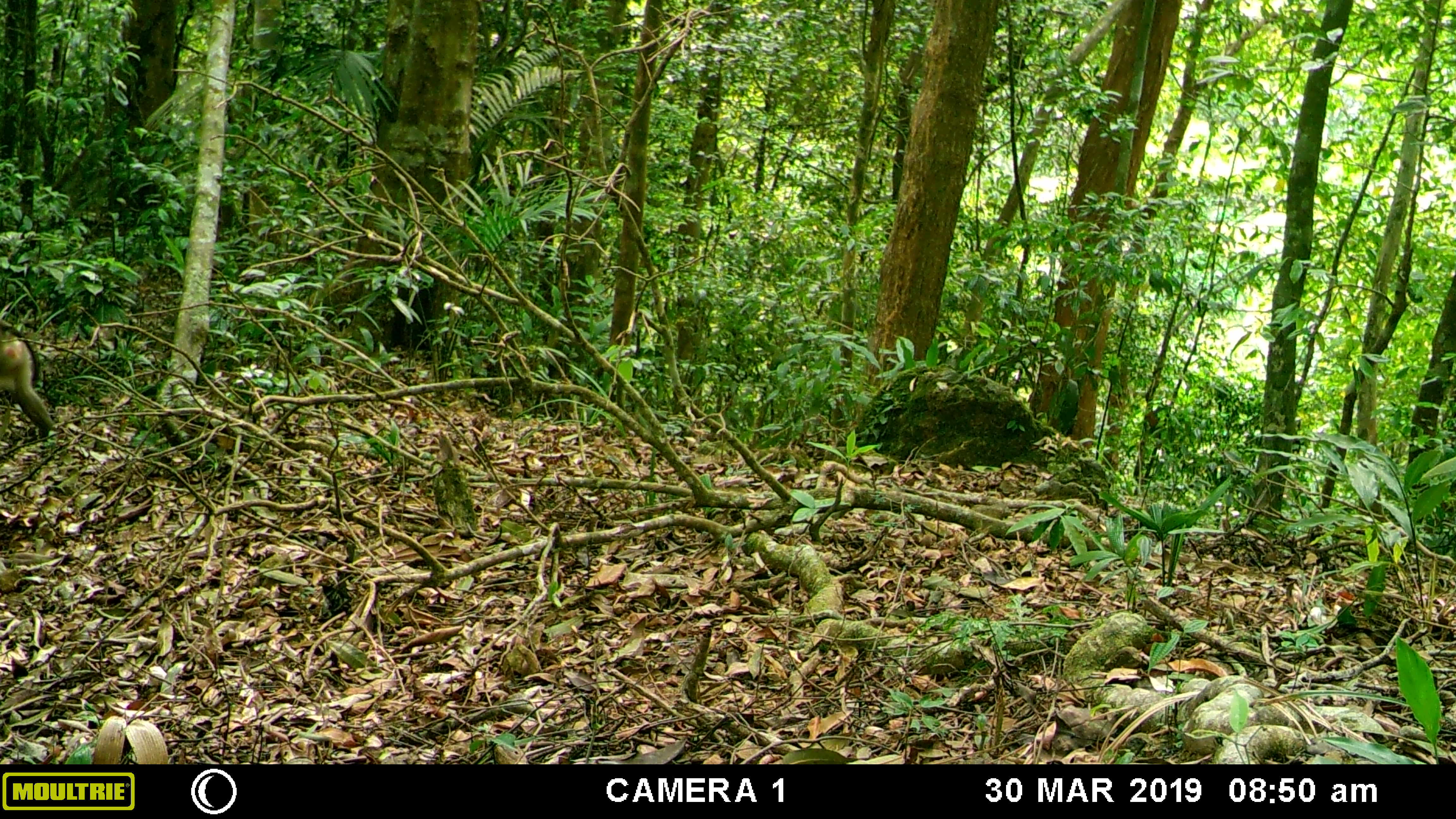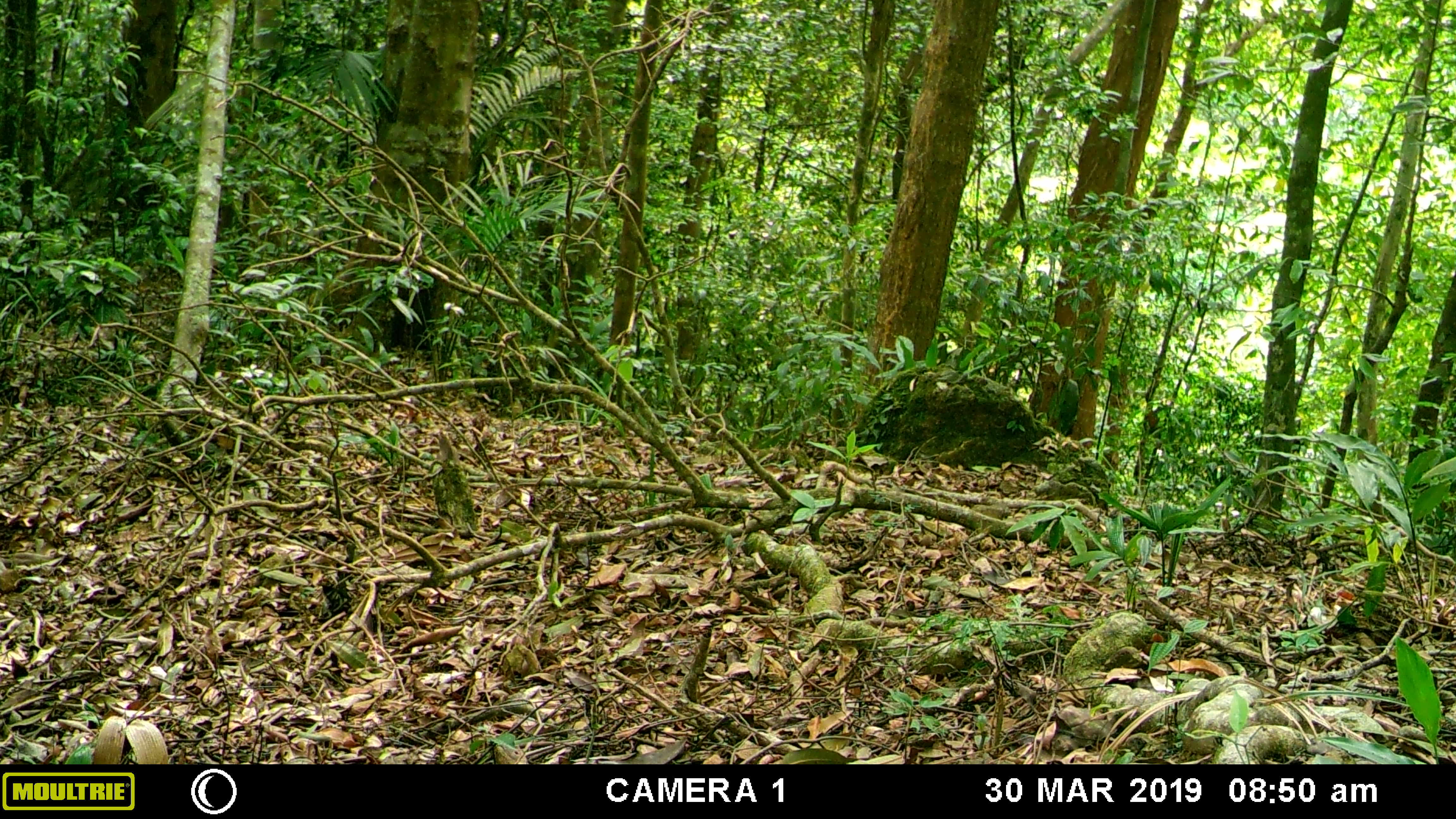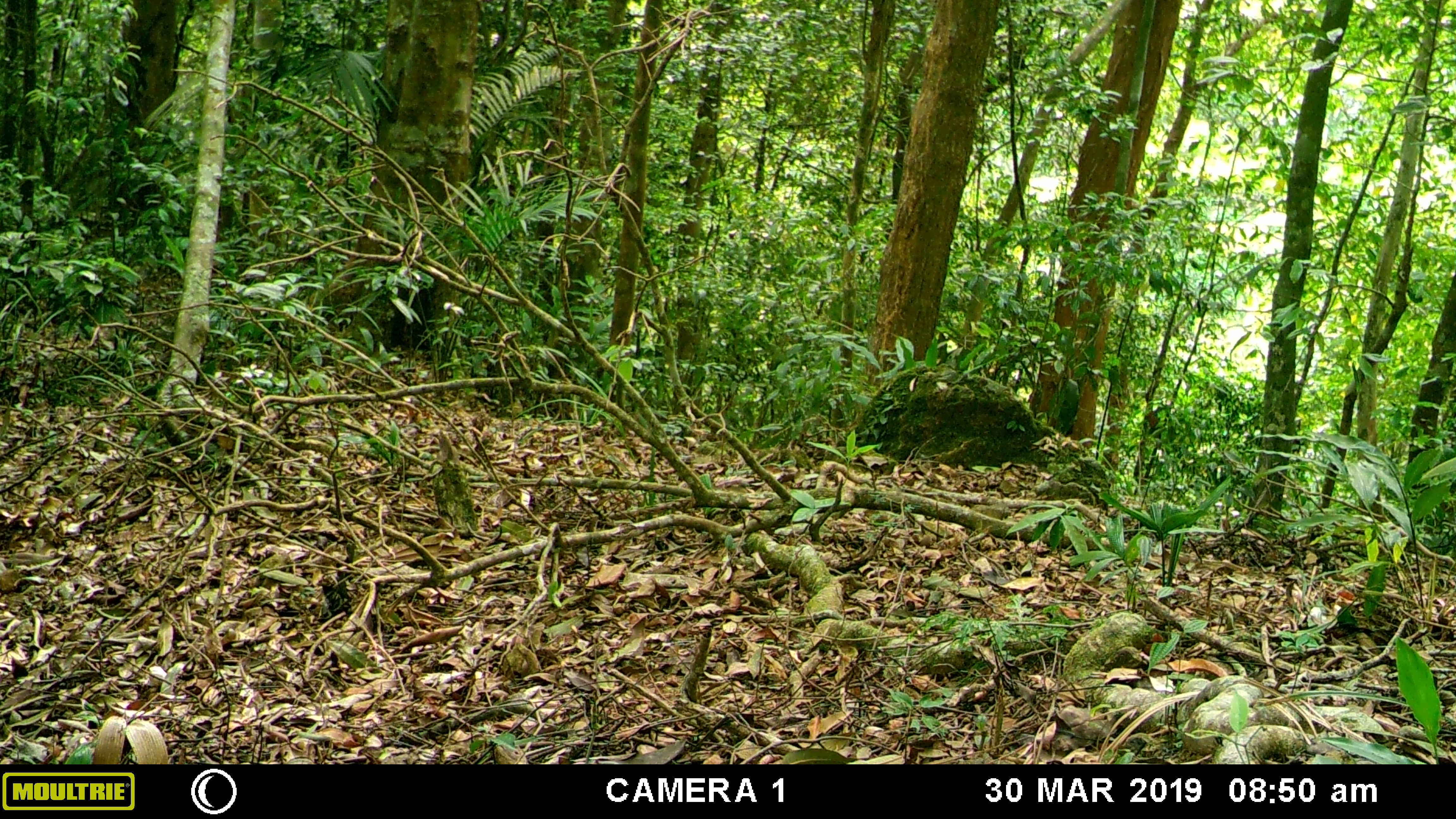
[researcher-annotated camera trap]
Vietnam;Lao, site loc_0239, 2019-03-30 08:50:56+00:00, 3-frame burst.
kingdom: Animalia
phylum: Chordata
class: Mammalia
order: Primates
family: Cercopithecidae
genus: Macaca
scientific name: Macaca nemestrina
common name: pig-tailed macaque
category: pig tailed macaque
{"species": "pig tailed macaque (pig-tailed macaque) (Macaca nemestrina)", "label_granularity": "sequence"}